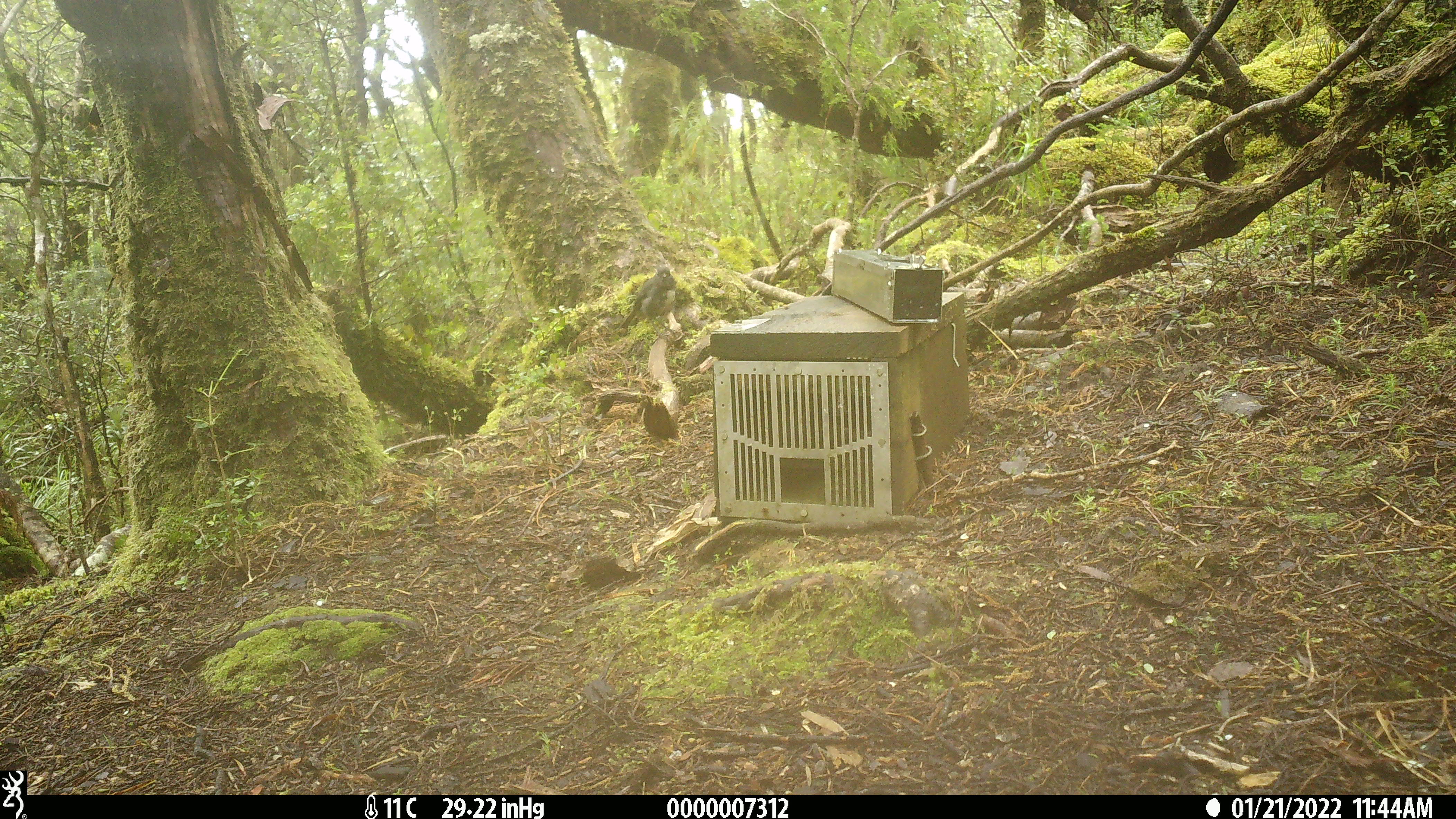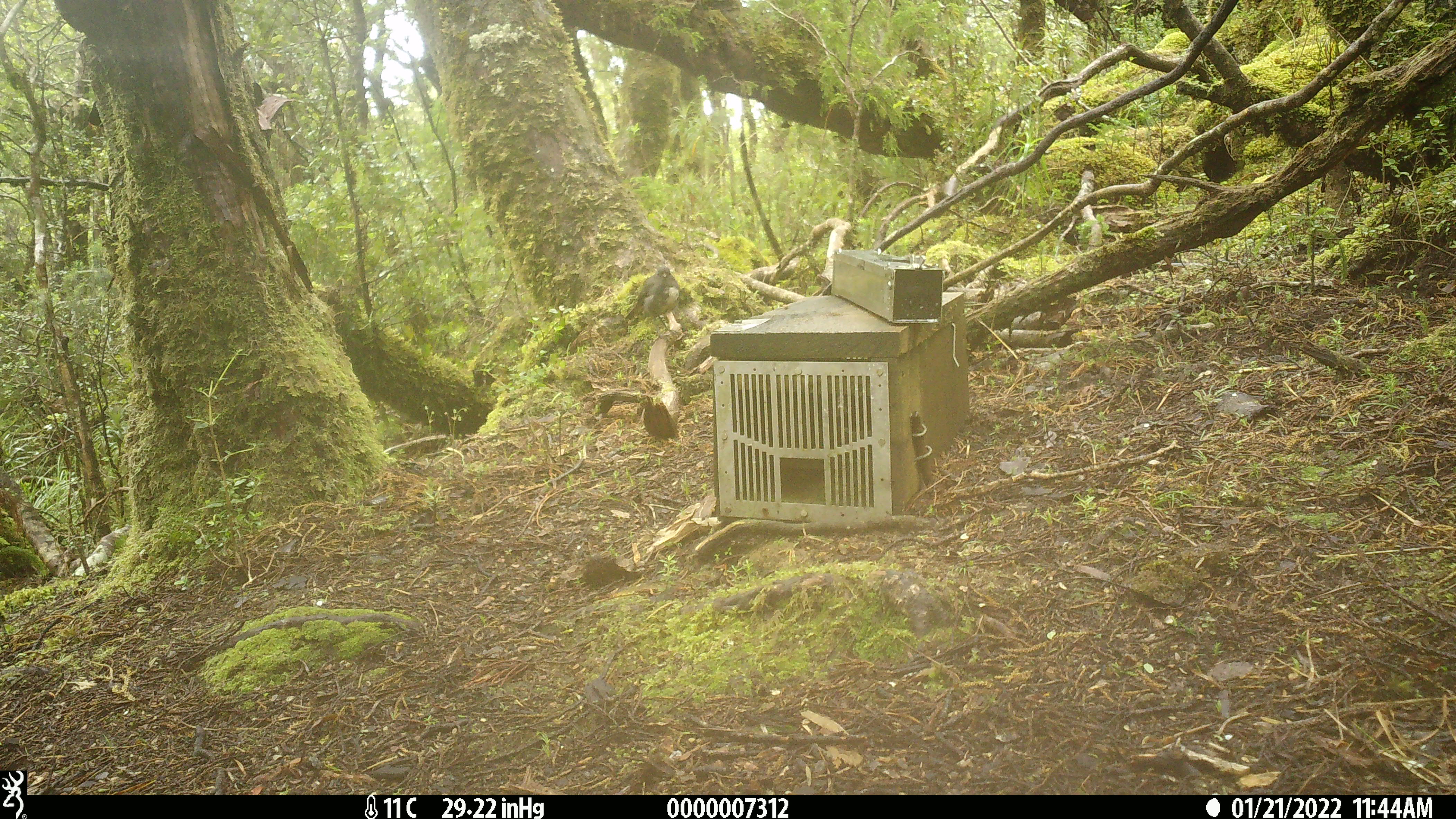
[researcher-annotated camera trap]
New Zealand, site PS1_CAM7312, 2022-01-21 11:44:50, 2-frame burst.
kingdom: Animalia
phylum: Chordata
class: Aves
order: Passeriformes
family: Petroicidae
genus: Petroica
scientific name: Petroica australis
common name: new zealand robin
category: robin